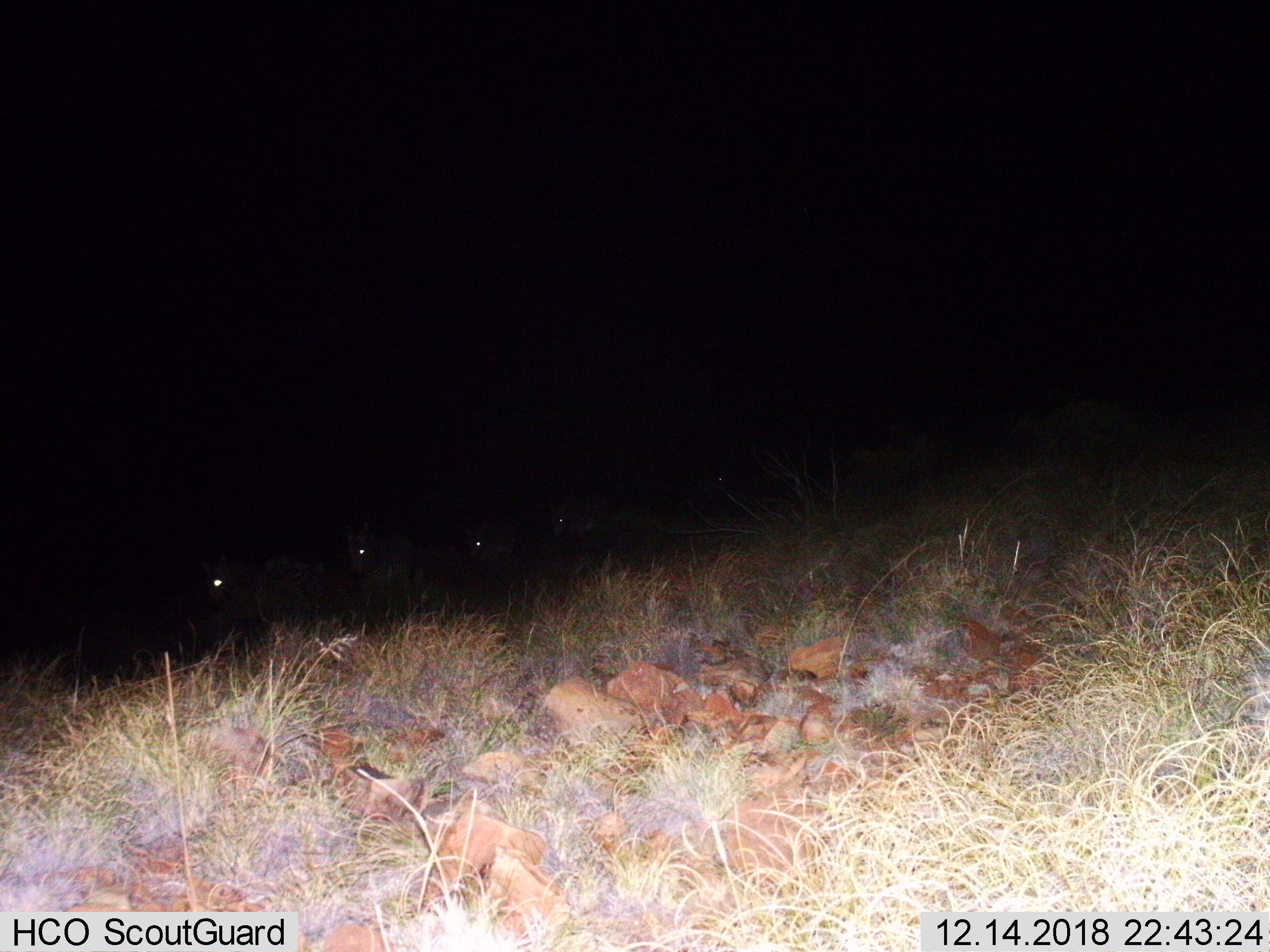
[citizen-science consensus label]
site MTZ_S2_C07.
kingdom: Animalia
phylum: Chordata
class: Mammalia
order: Perissodactyla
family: Equidae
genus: Equus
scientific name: Equus zebra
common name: mountain zebra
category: zebramountain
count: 5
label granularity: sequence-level